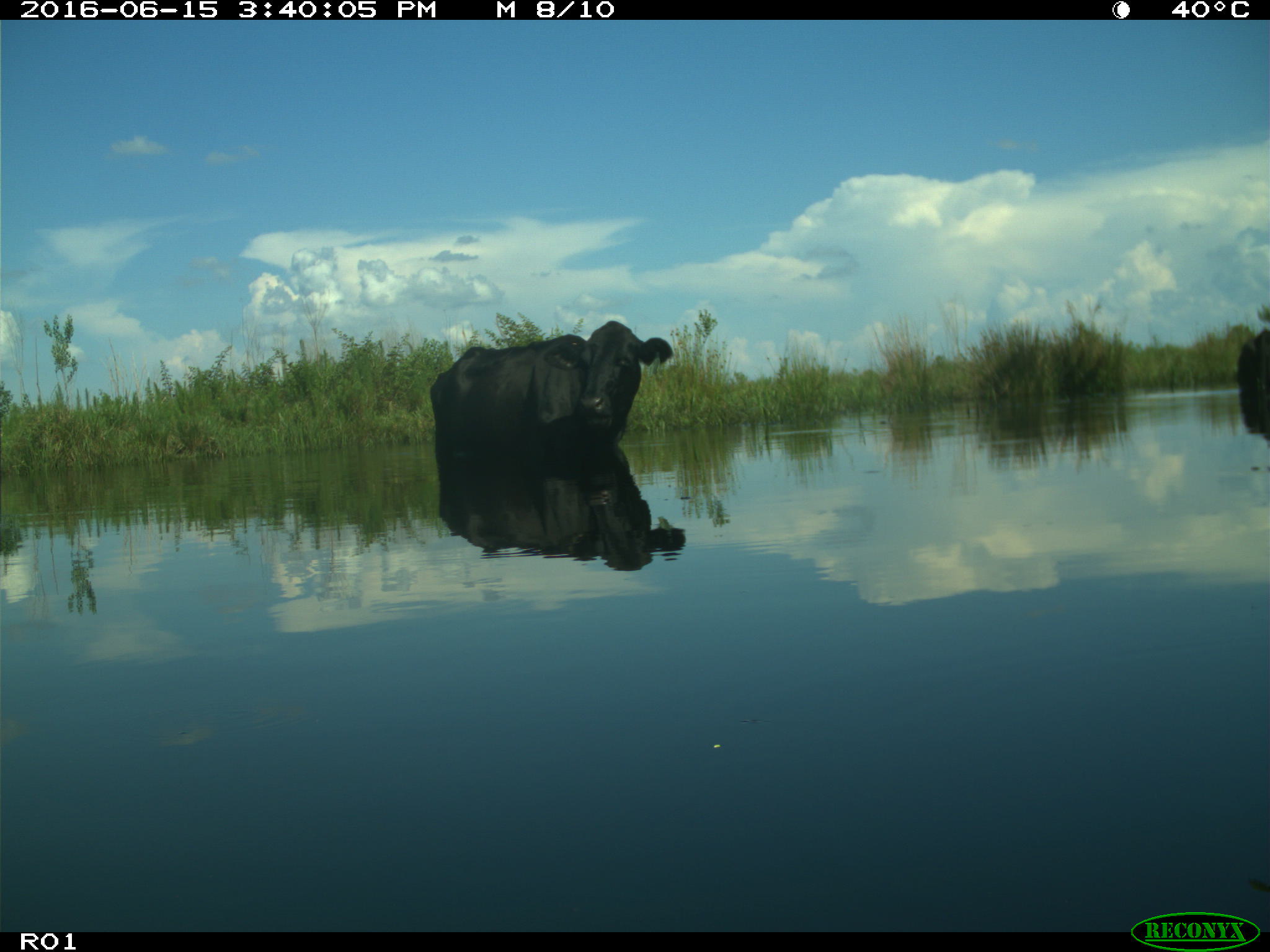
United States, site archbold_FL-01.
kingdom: Animalia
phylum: Chordata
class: Mammalia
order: Artiodactyla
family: Bovidae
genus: Bos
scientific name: Bos taurus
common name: domestic cow